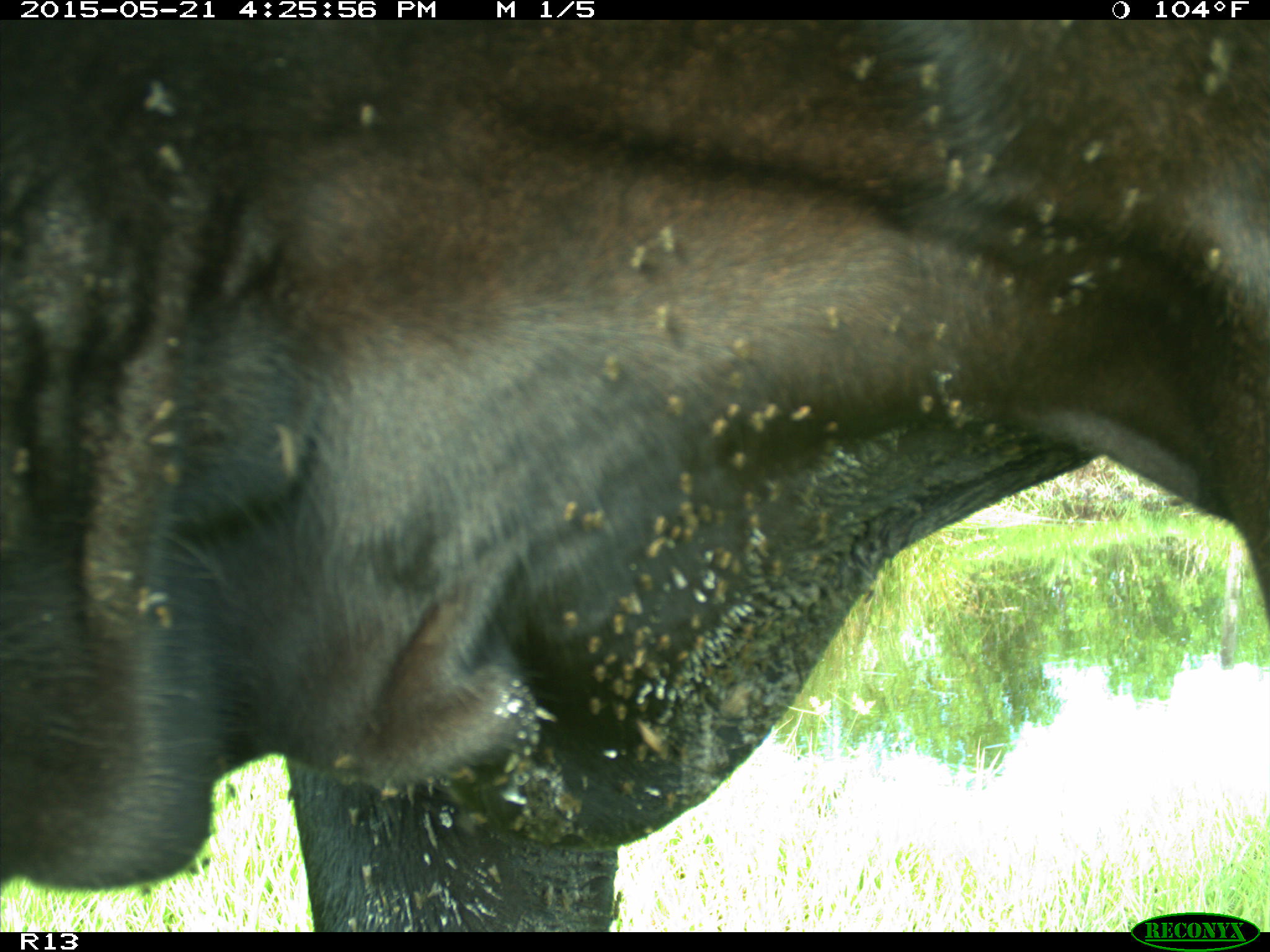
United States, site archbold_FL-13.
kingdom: Animalia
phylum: Chordata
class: Mammalia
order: Artiodactyla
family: Bovidae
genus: Bos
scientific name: Bos taurus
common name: domestic cow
Bos taurus (domestic cow).